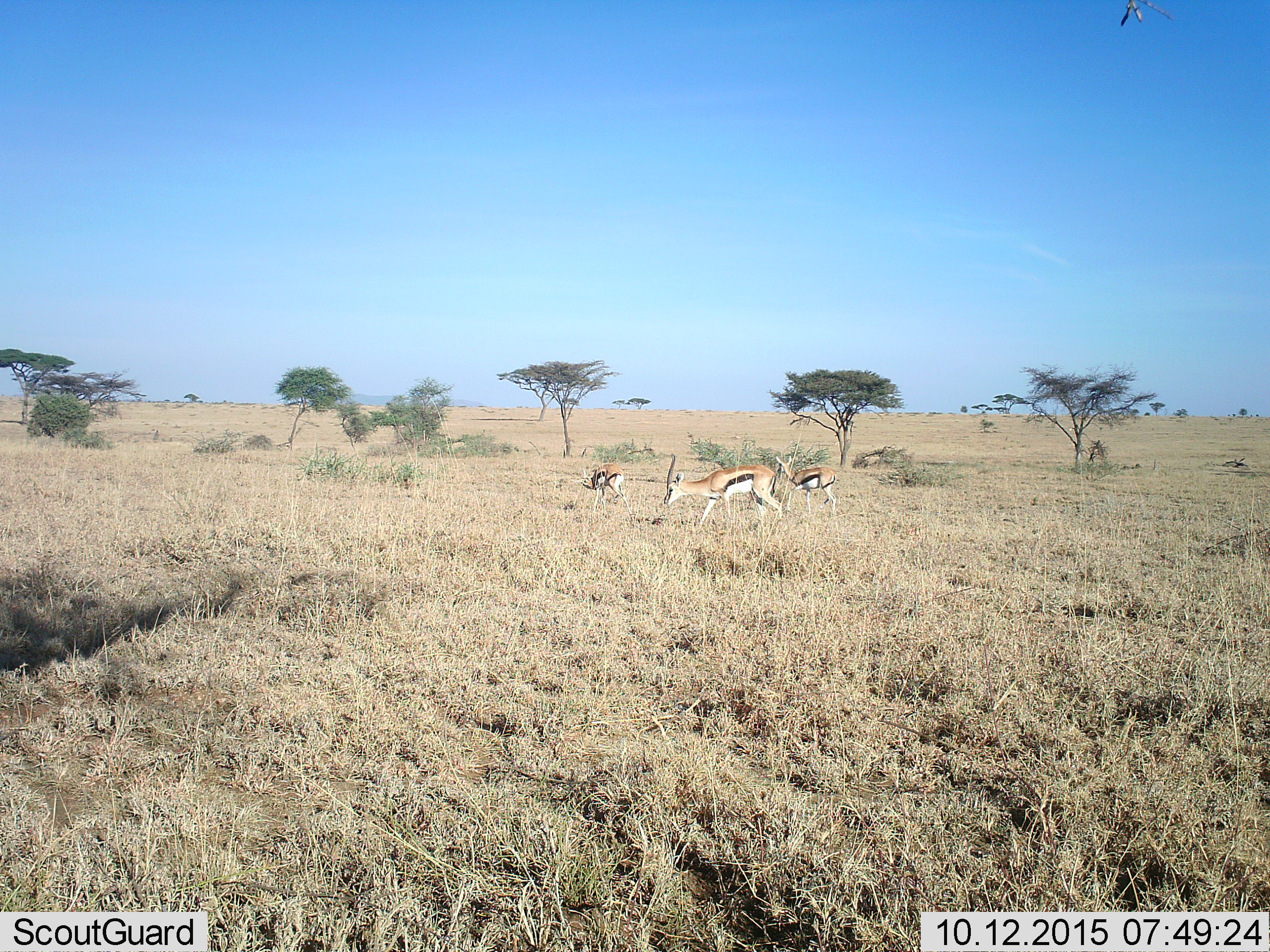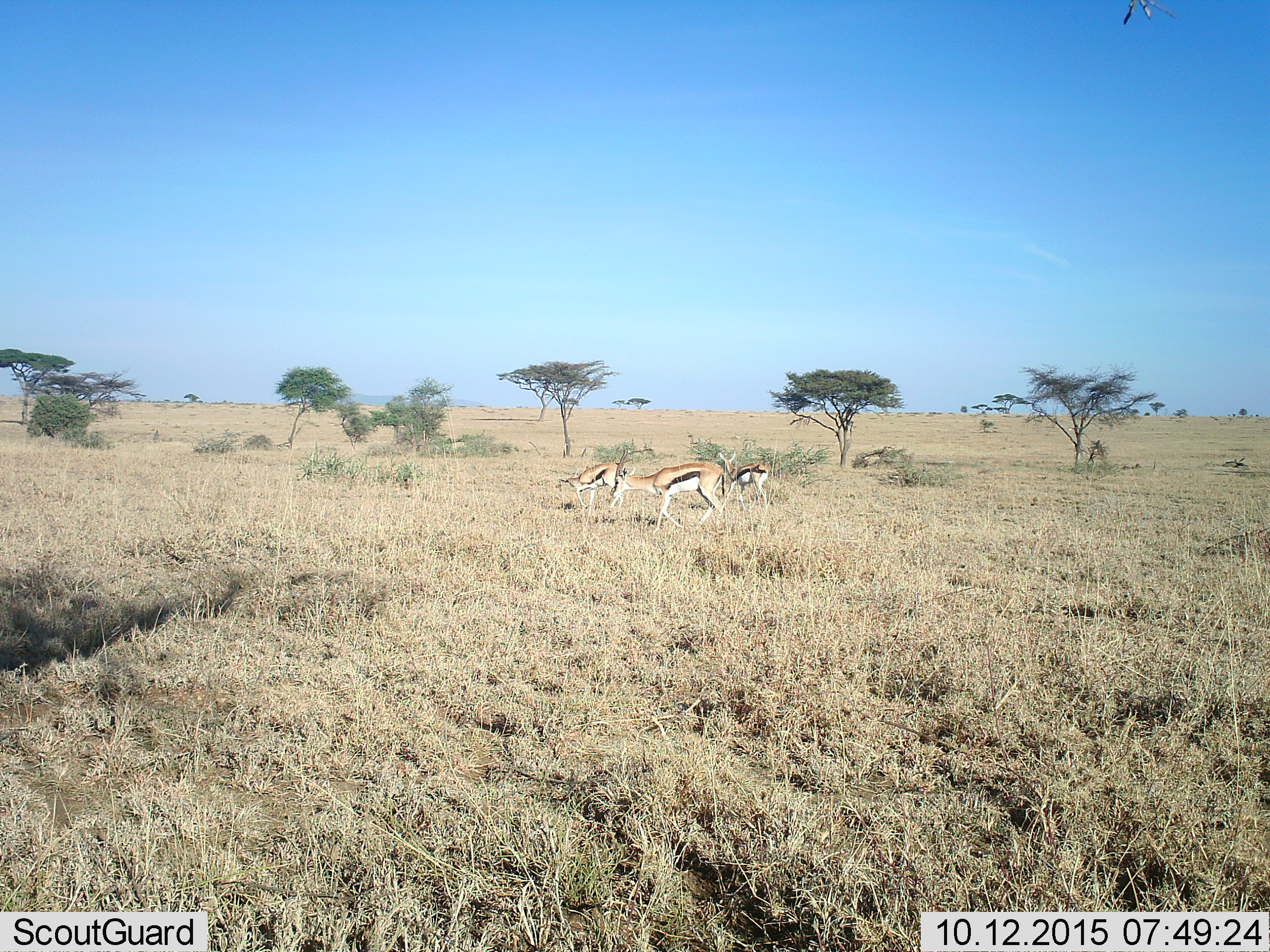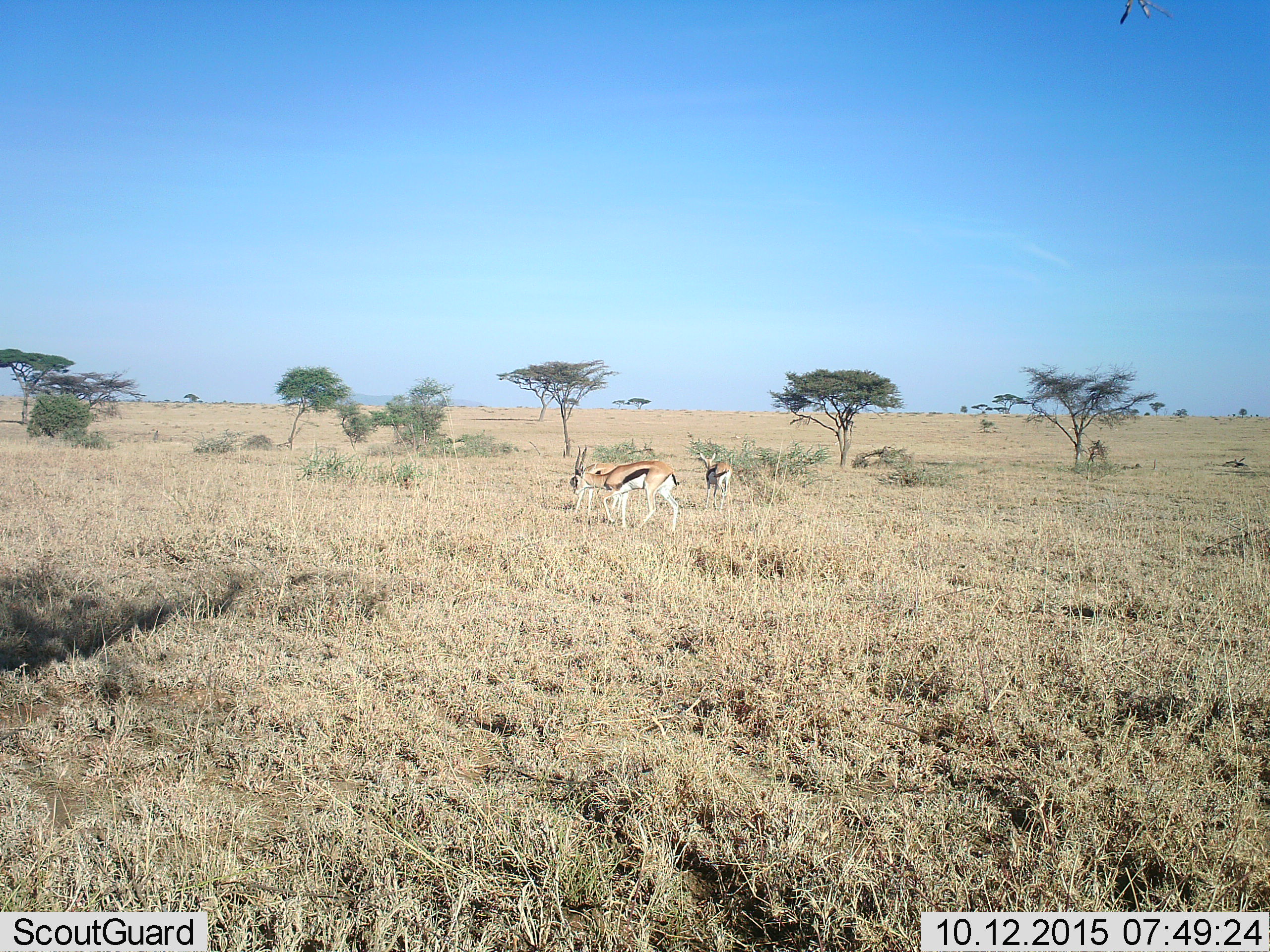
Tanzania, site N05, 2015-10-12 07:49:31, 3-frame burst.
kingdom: Animalia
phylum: Chordata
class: Mammalia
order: Artiodactyla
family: Bovidae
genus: Eudorcas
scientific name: Eudorcas thomsonii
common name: thomson's gazelle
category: gazellethomsons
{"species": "gazellethomsons (thomson's gazelle) (Eudorcas thomsonii)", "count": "3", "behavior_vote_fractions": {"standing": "67%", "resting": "0%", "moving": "67%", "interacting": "0%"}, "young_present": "0%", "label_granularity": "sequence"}